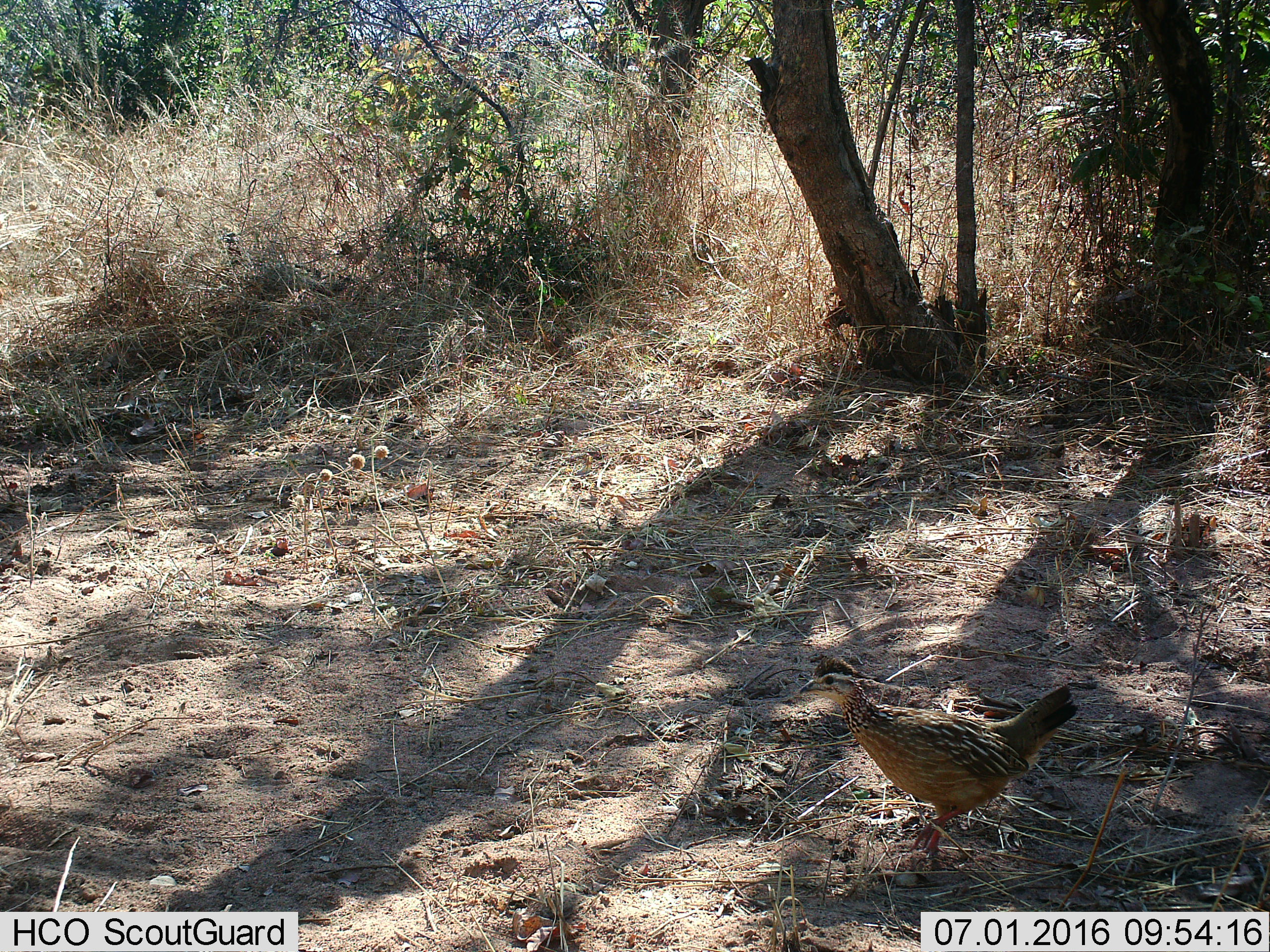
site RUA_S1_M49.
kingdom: Animalia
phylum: Chordata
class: Aves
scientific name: Aves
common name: bird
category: birdother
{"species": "birdother (bird) (Aves)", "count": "1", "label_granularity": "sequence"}